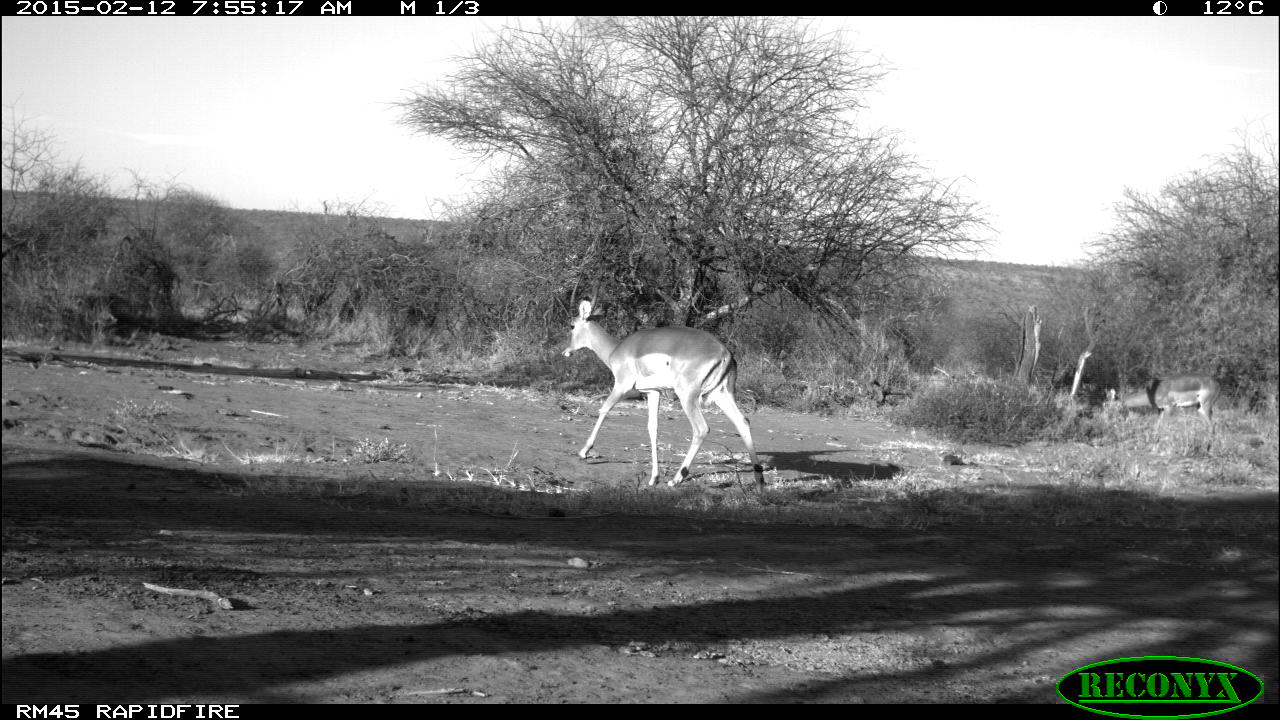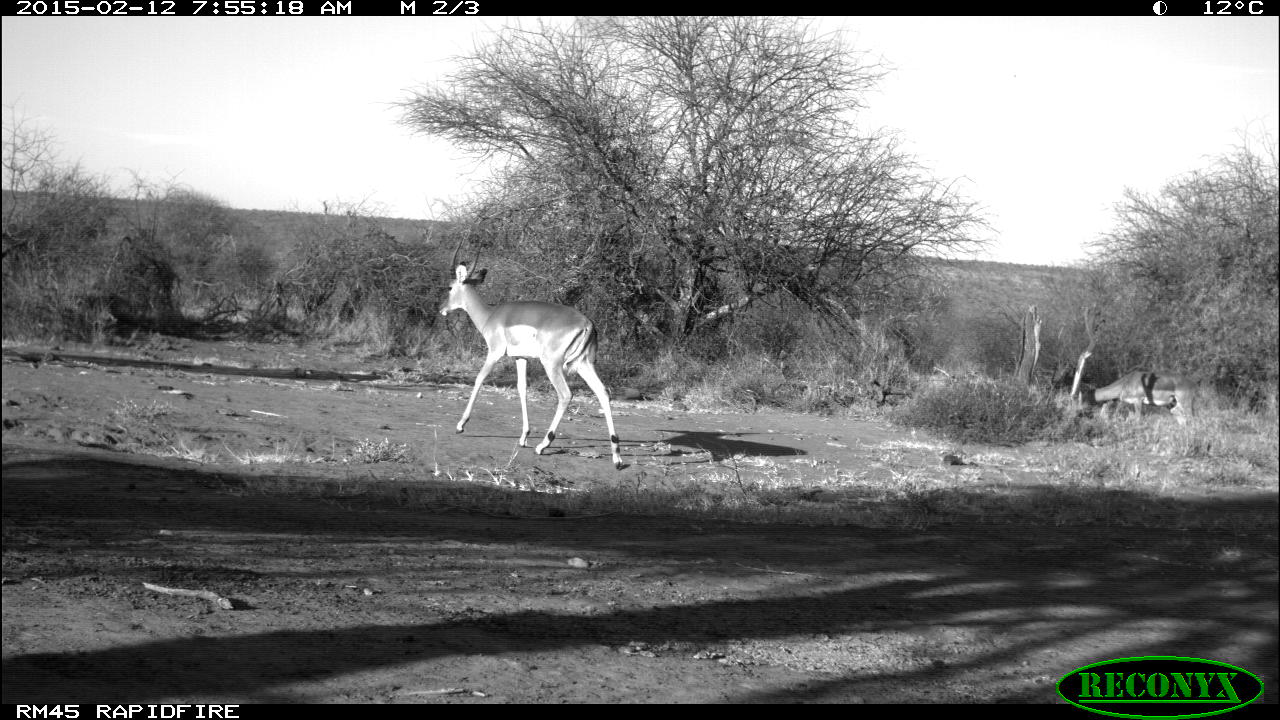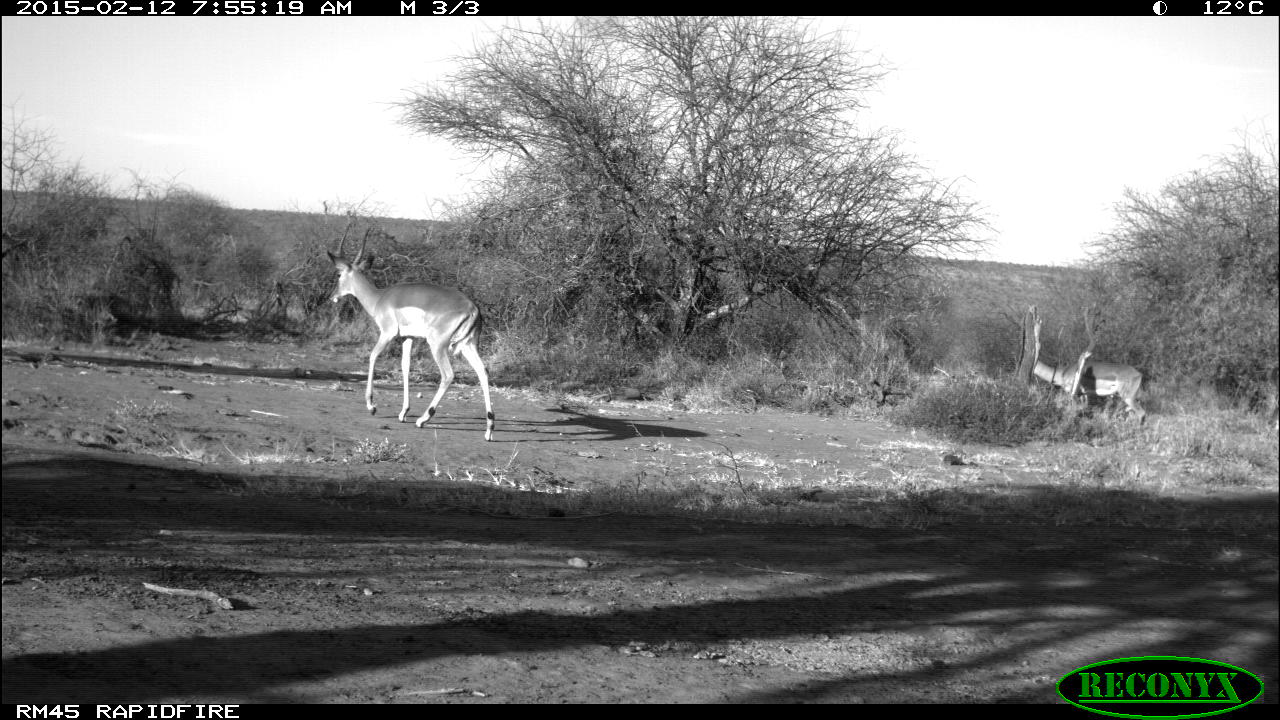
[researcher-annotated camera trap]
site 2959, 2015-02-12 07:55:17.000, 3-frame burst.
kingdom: Animalia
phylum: Chordata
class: Mammalia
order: Artiodactyla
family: Bovidae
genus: Aepyceros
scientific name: Aepyceros melampus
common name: impala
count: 4